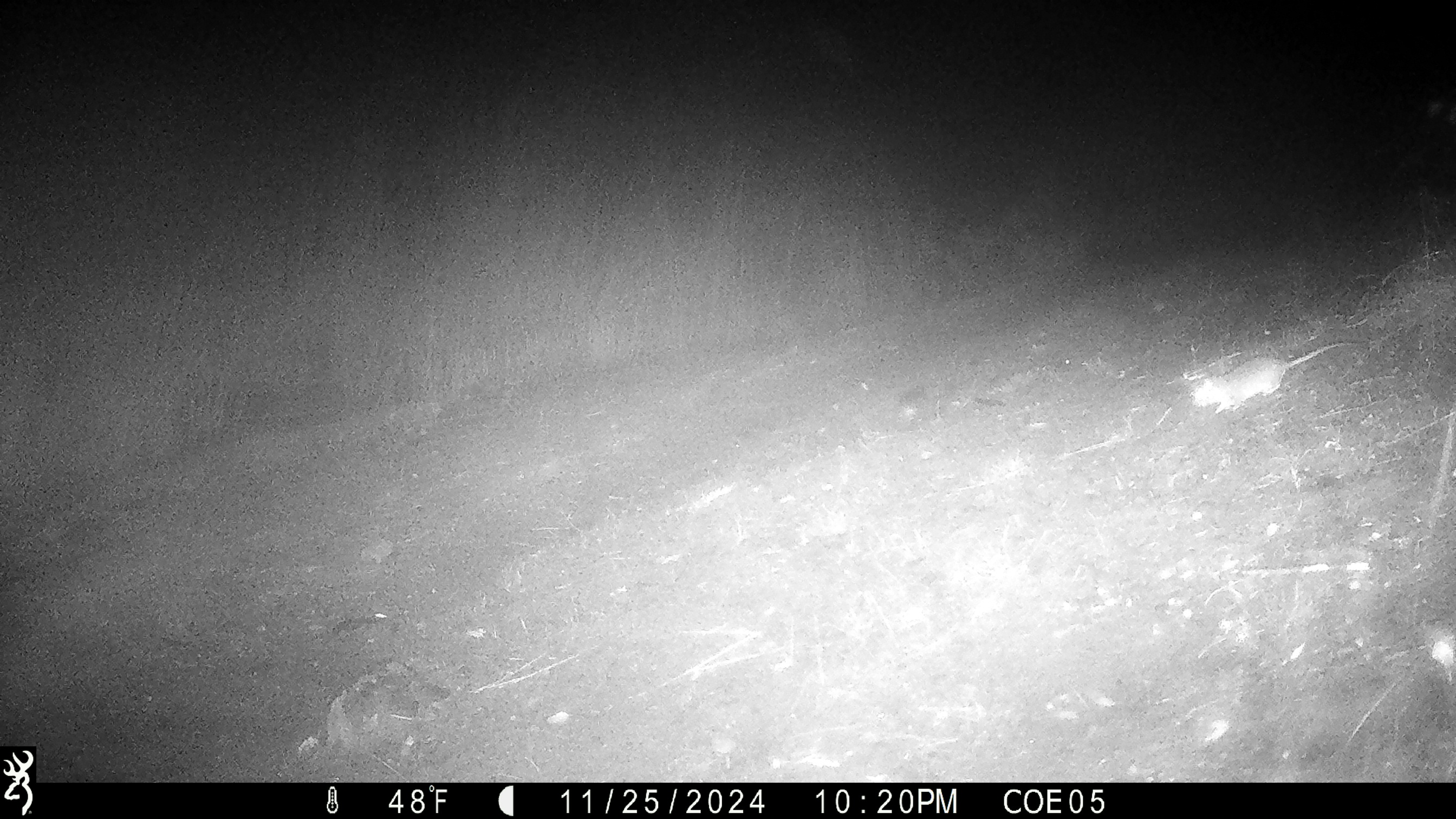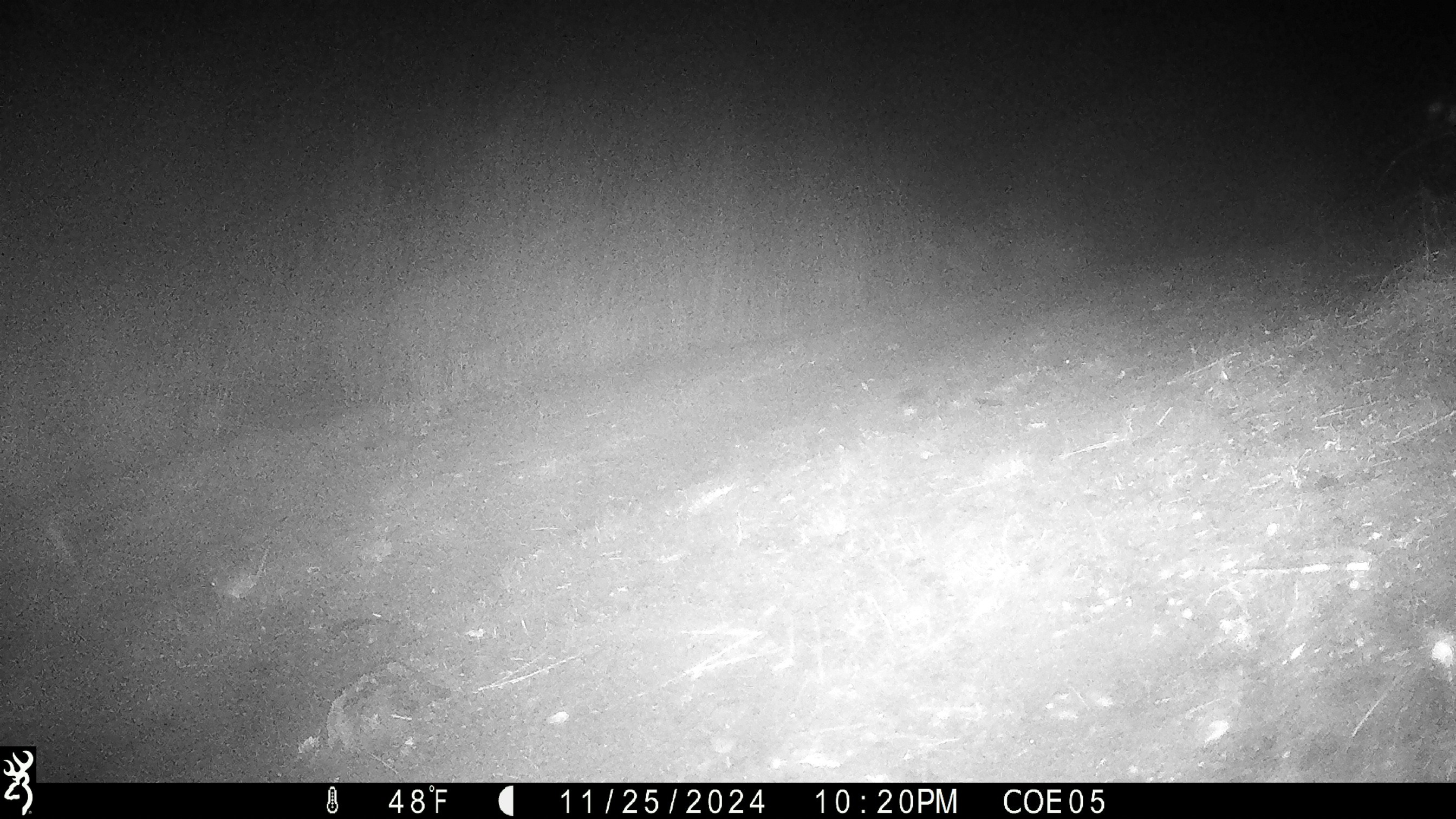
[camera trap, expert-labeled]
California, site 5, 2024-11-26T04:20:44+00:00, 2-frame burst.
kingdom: Animalia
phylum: Chordata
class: Mammalia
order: Rodentia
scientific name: Rodentia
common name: mouse or rat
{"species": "mouse or rat (Rodentia)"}